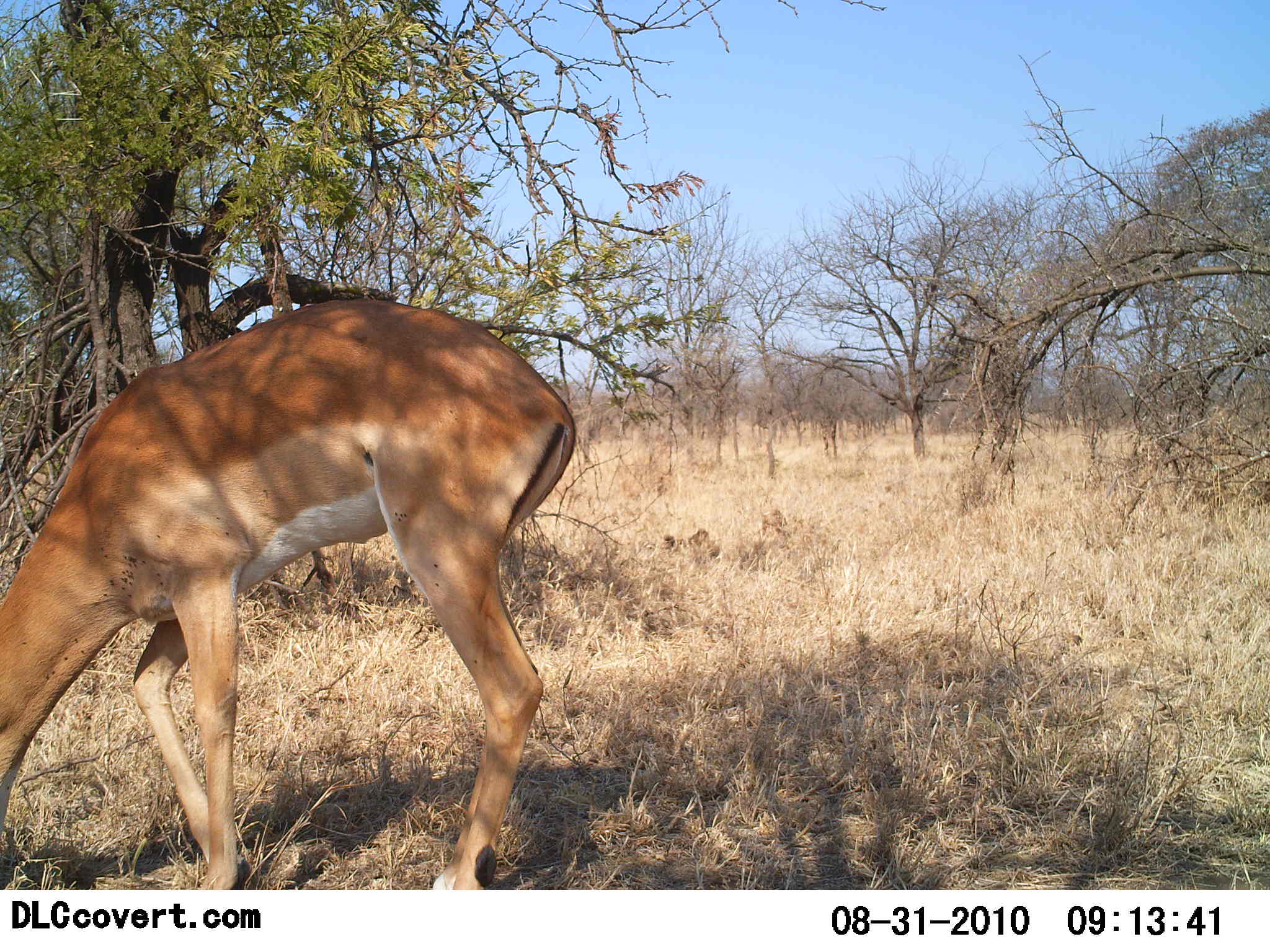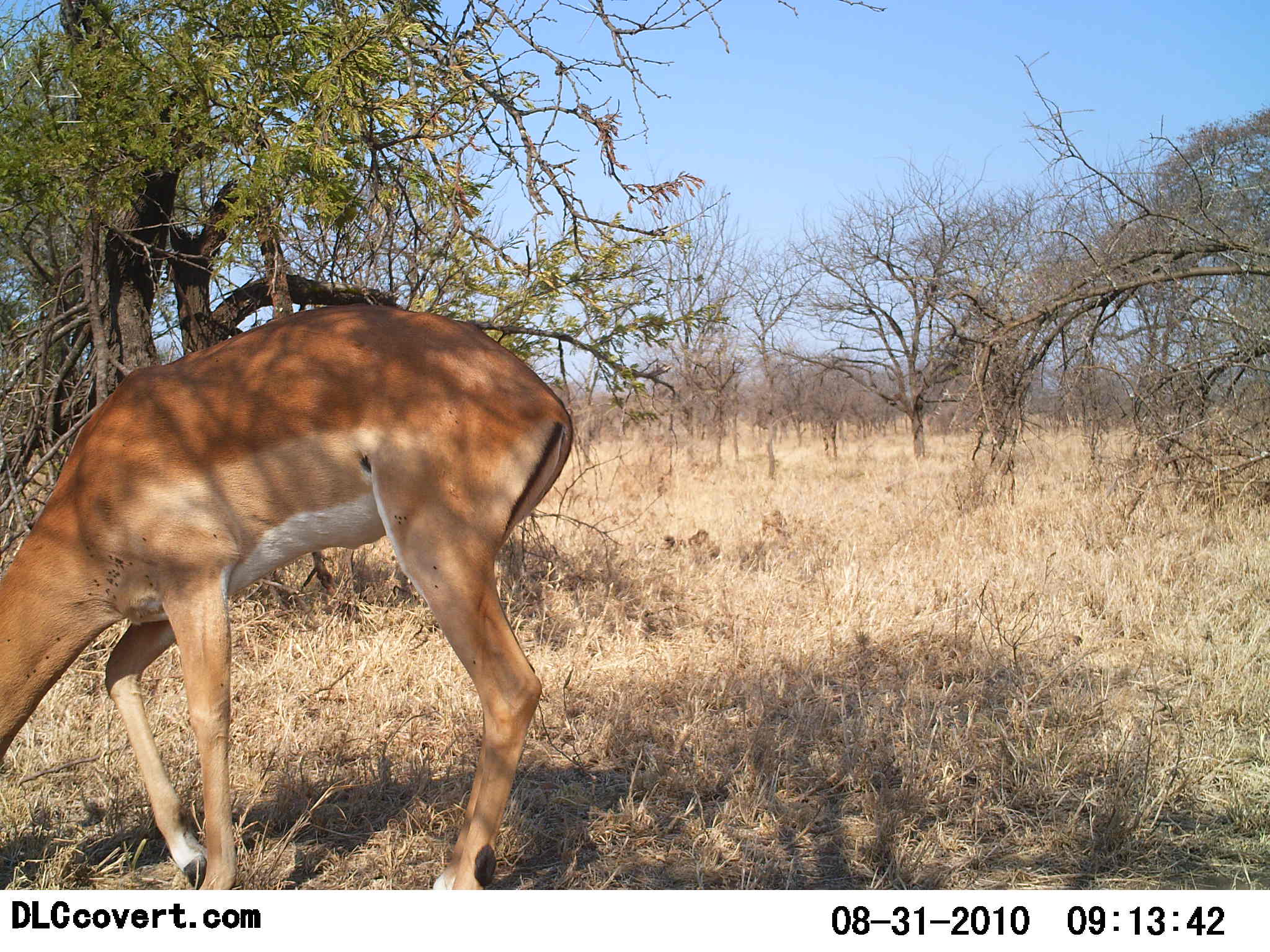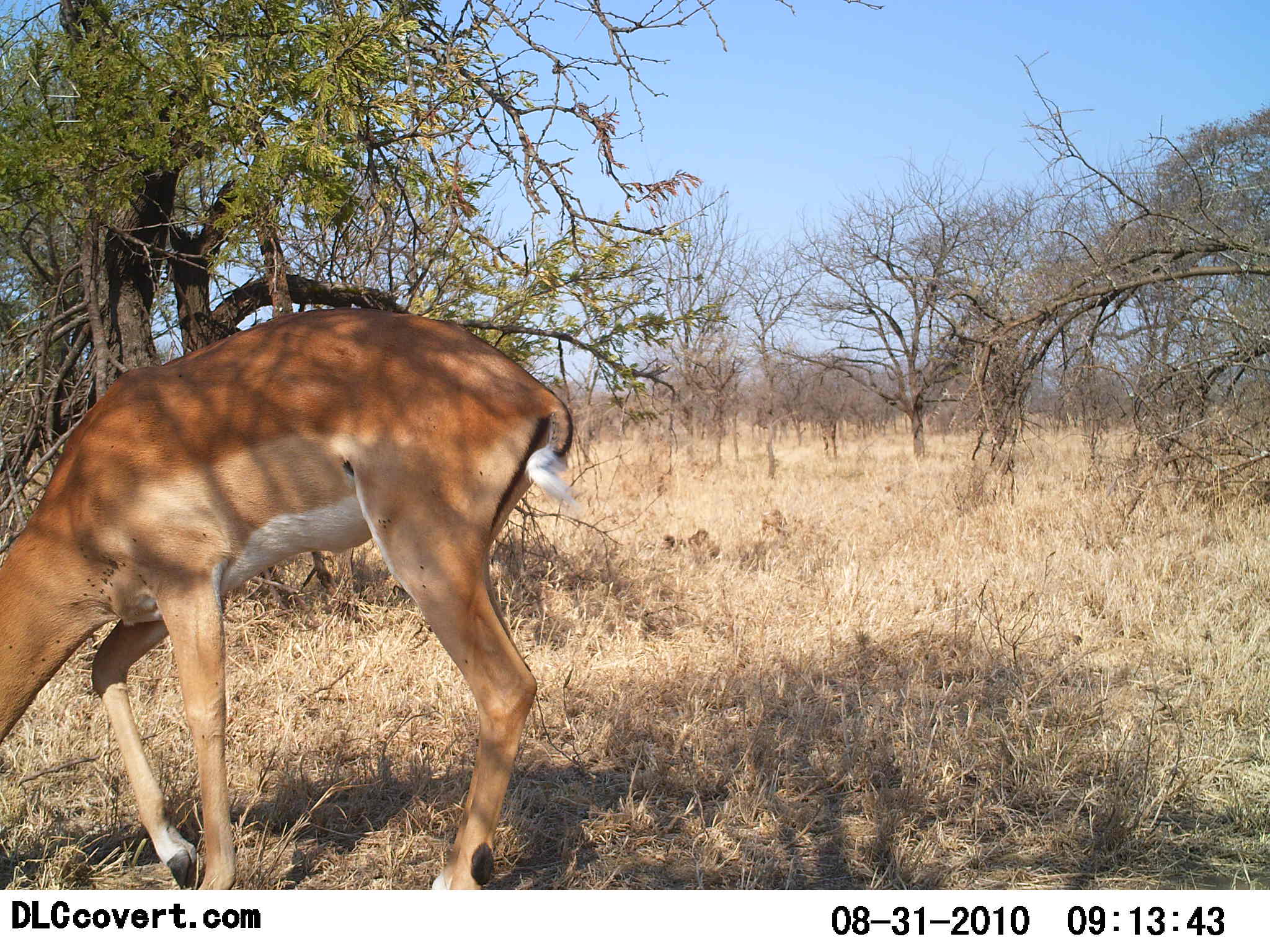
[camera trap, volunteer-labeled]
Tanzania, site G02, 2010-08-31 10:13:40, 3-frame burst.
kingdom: Animalia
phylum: Chordata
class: Mammalia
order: Artiodactyla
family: Bovidae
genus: Nanger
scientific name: Nanger granti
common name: grant's gazelle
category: gazellegrants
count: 1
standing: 36%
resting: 0%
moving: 0%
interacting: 0%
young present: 0%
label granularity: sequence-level